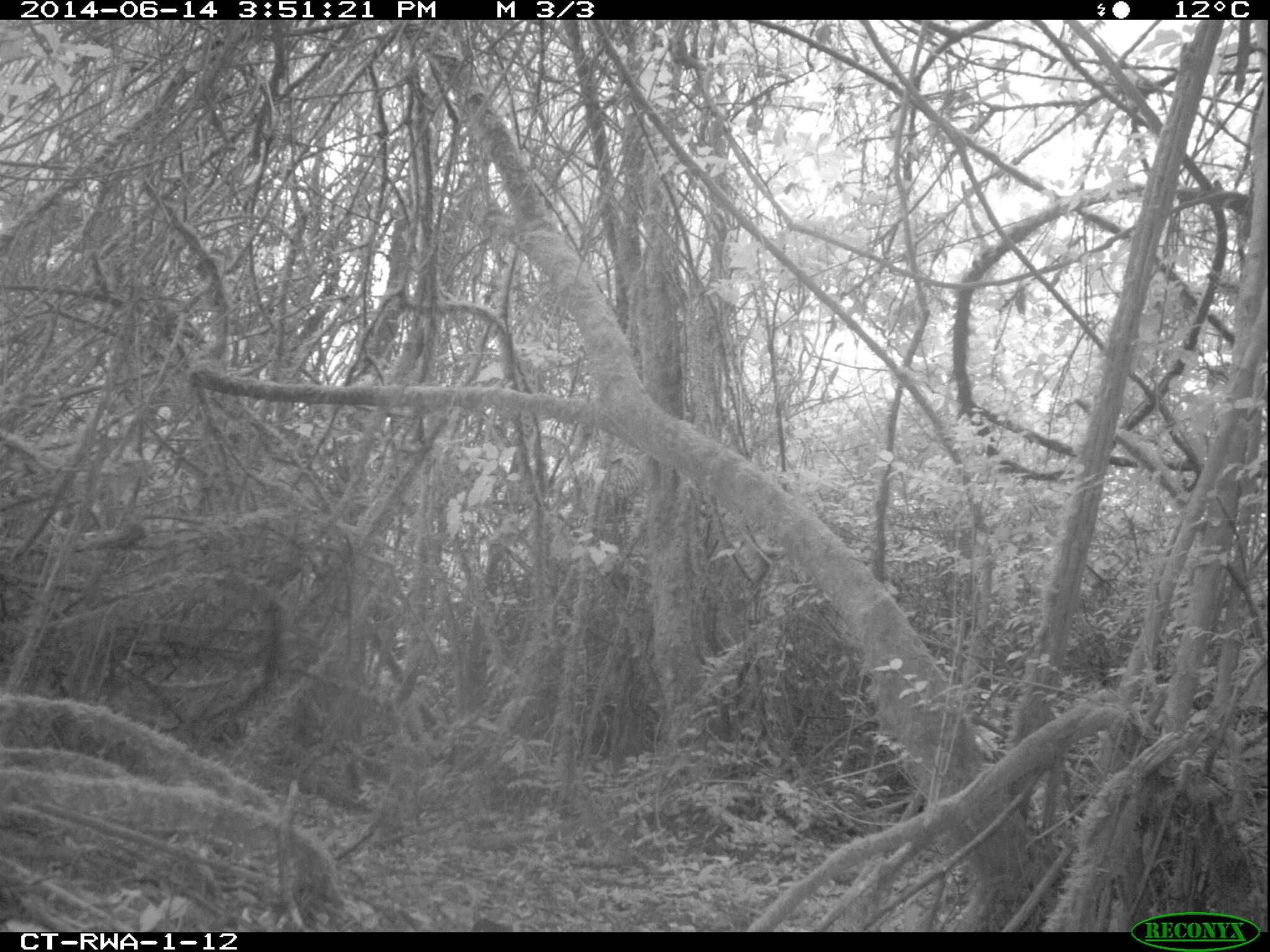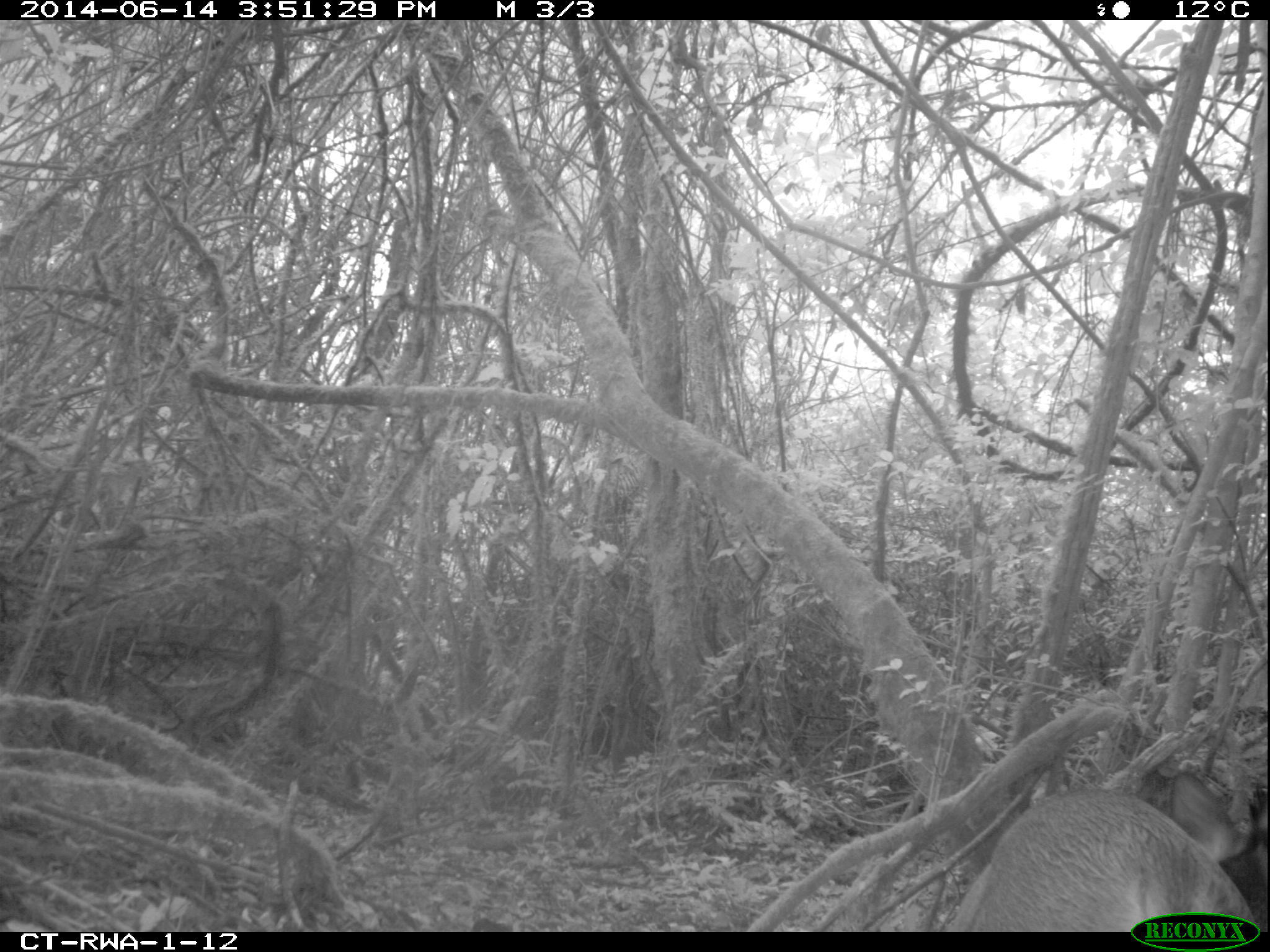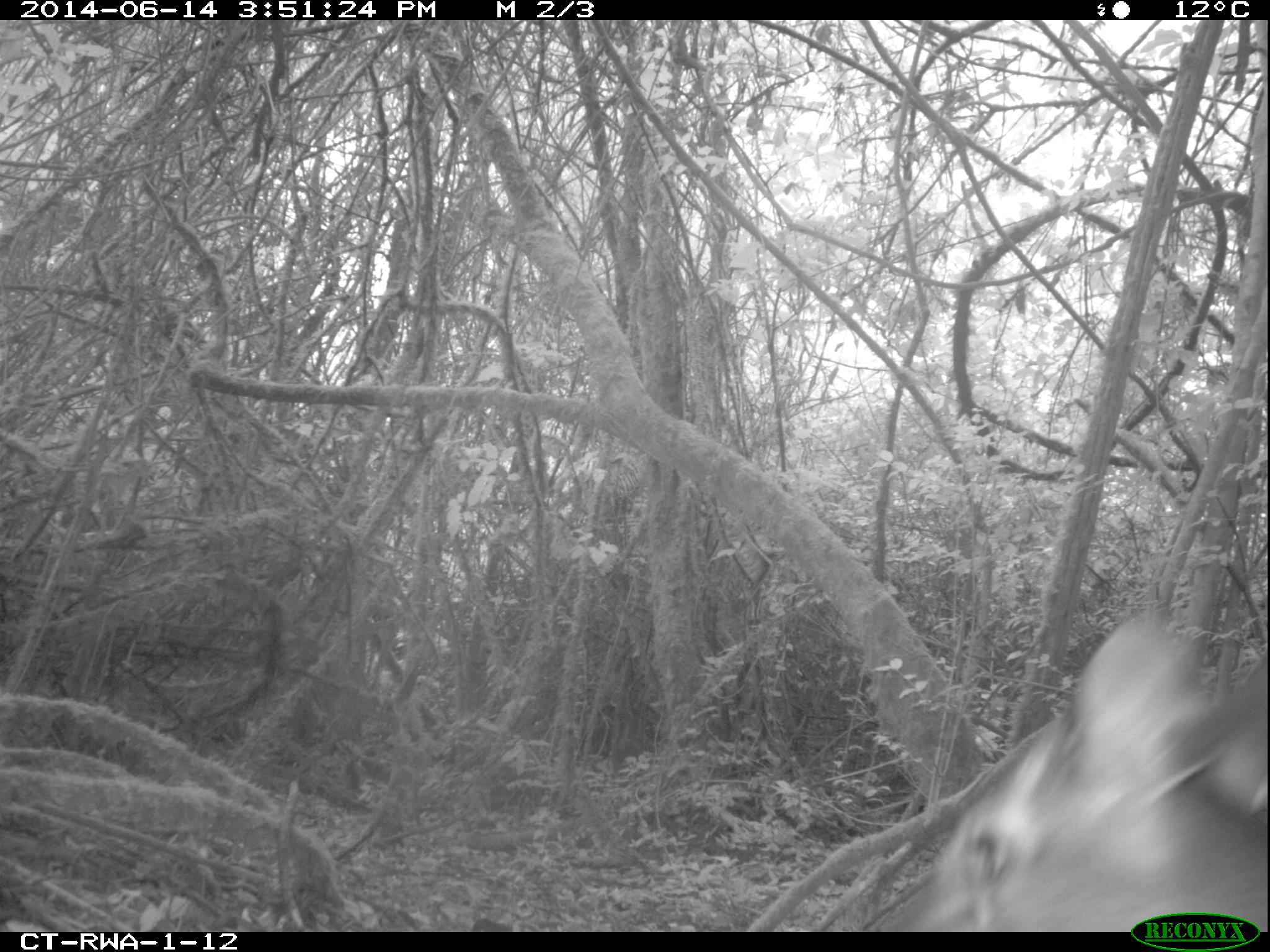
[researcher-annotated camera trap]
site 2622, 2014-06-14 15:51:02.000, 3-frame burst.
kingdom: Animalia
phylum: Chordata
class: Mammalia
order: Artiodactyla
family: Bovidae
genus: Cephalophus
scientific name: Cephalophus nigrifrons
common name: black-fronted duiker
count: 1